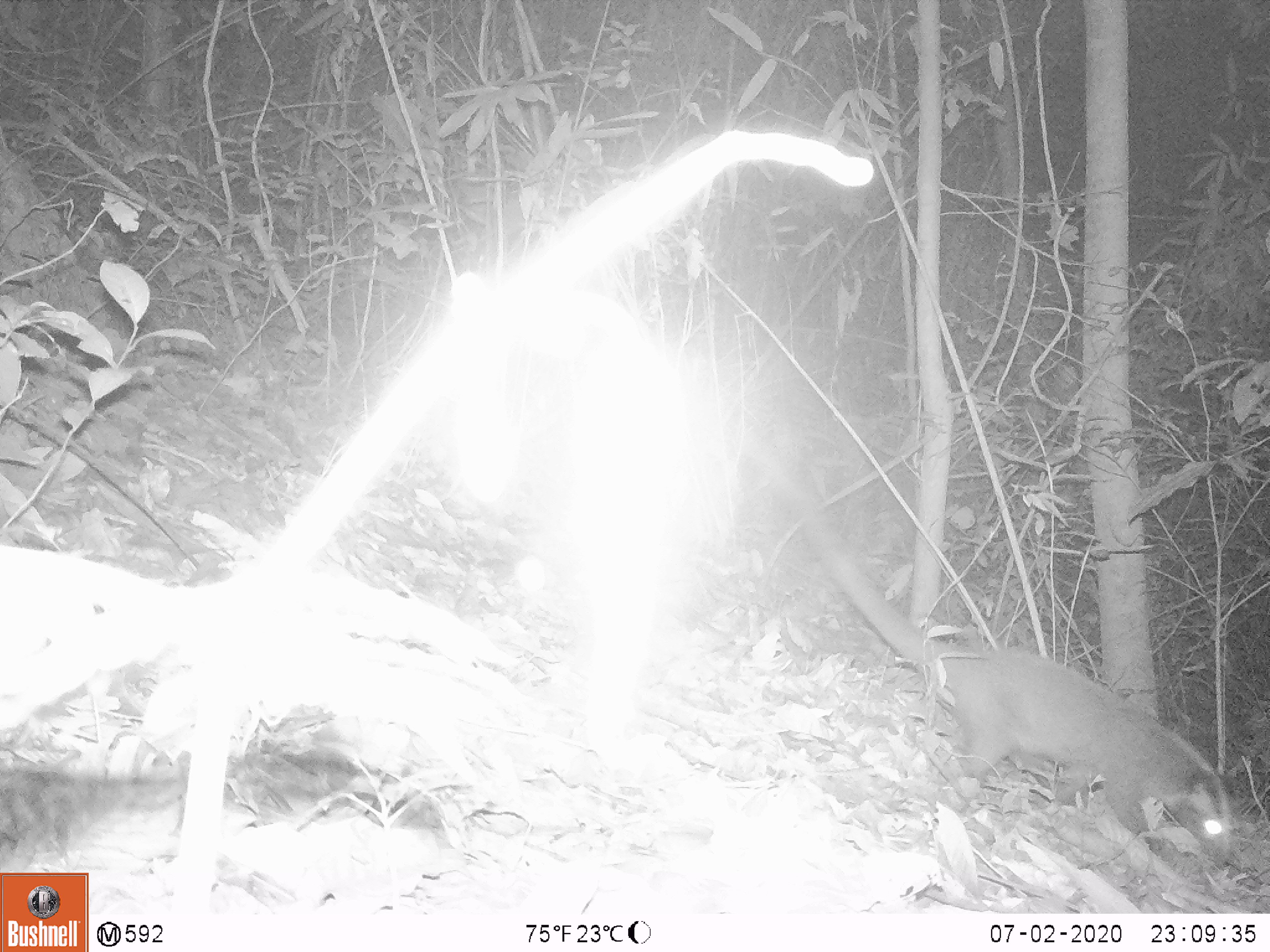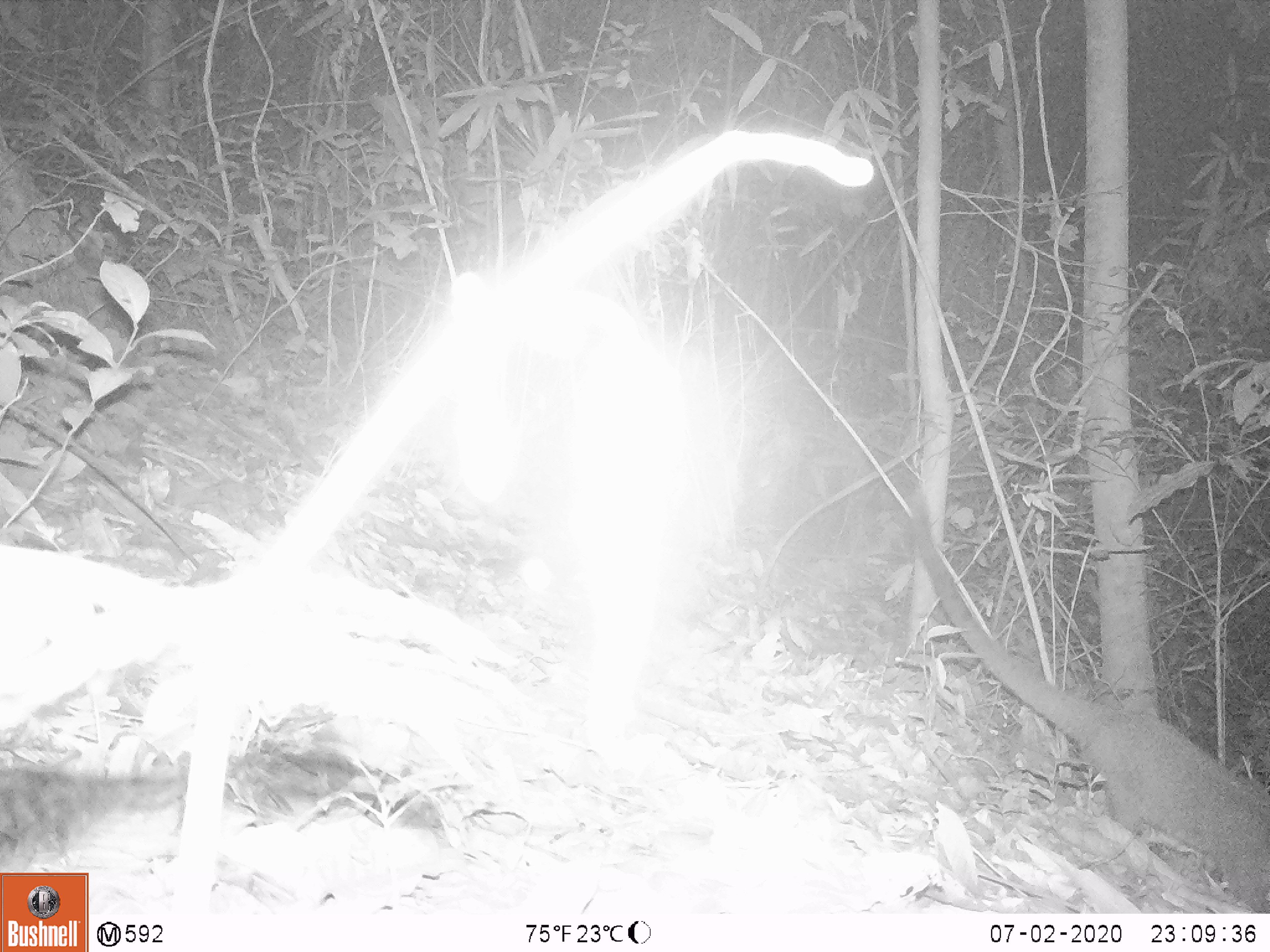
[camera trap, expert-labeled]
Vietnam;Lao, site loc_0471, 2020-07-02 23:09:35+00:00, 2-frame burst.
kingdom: Animalia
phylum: Chordata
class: Mammalia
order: Carnivora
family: Viverridae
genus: Paguma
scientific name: Paguma larvata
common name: masked palm civet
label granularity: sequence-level